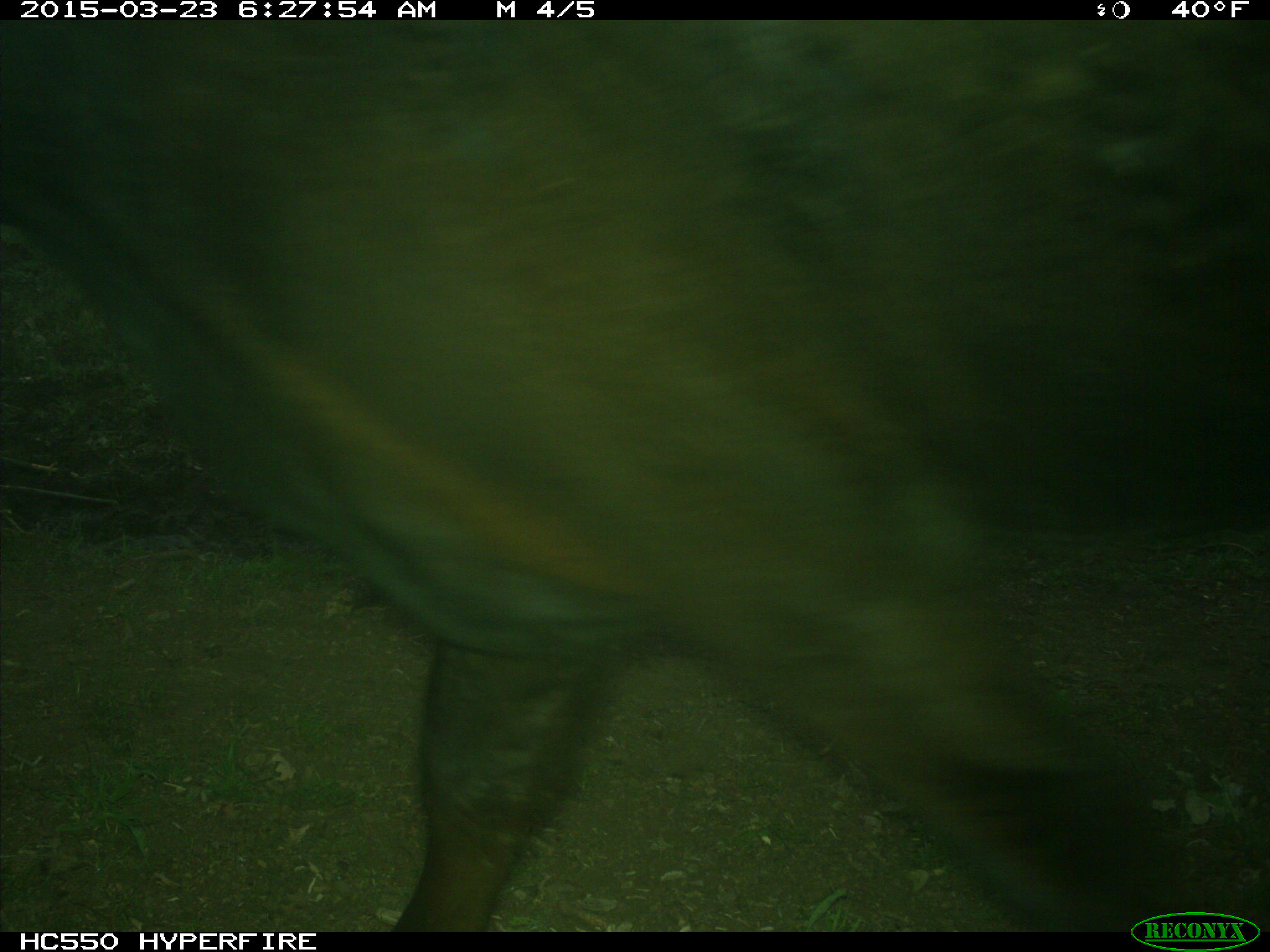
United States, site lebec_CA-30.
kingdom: Animalia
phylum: Chordata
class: Mammalia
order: Artiodactyla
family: Bovidae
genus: Bos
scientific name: Bos taurus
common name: domestic cow